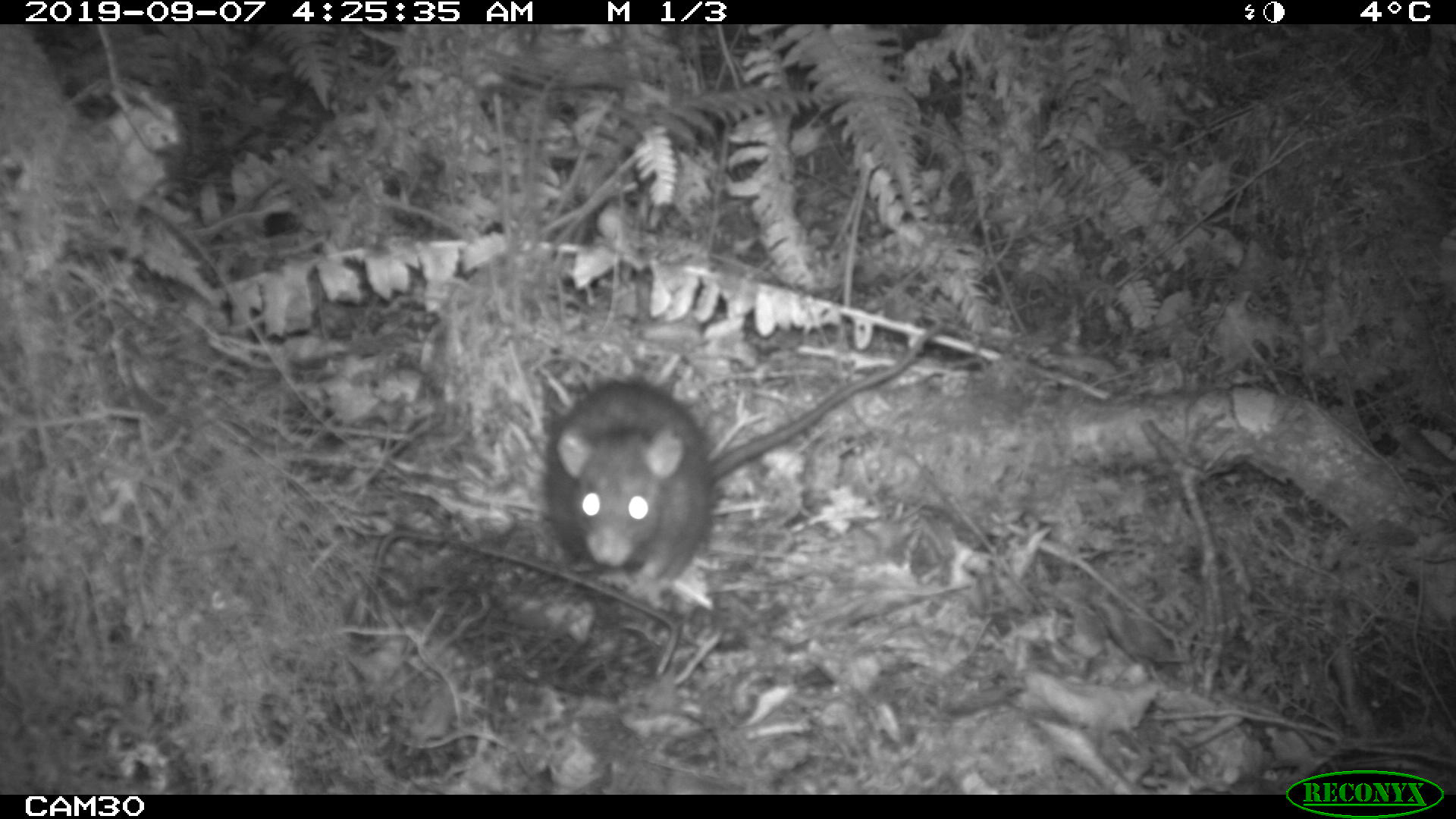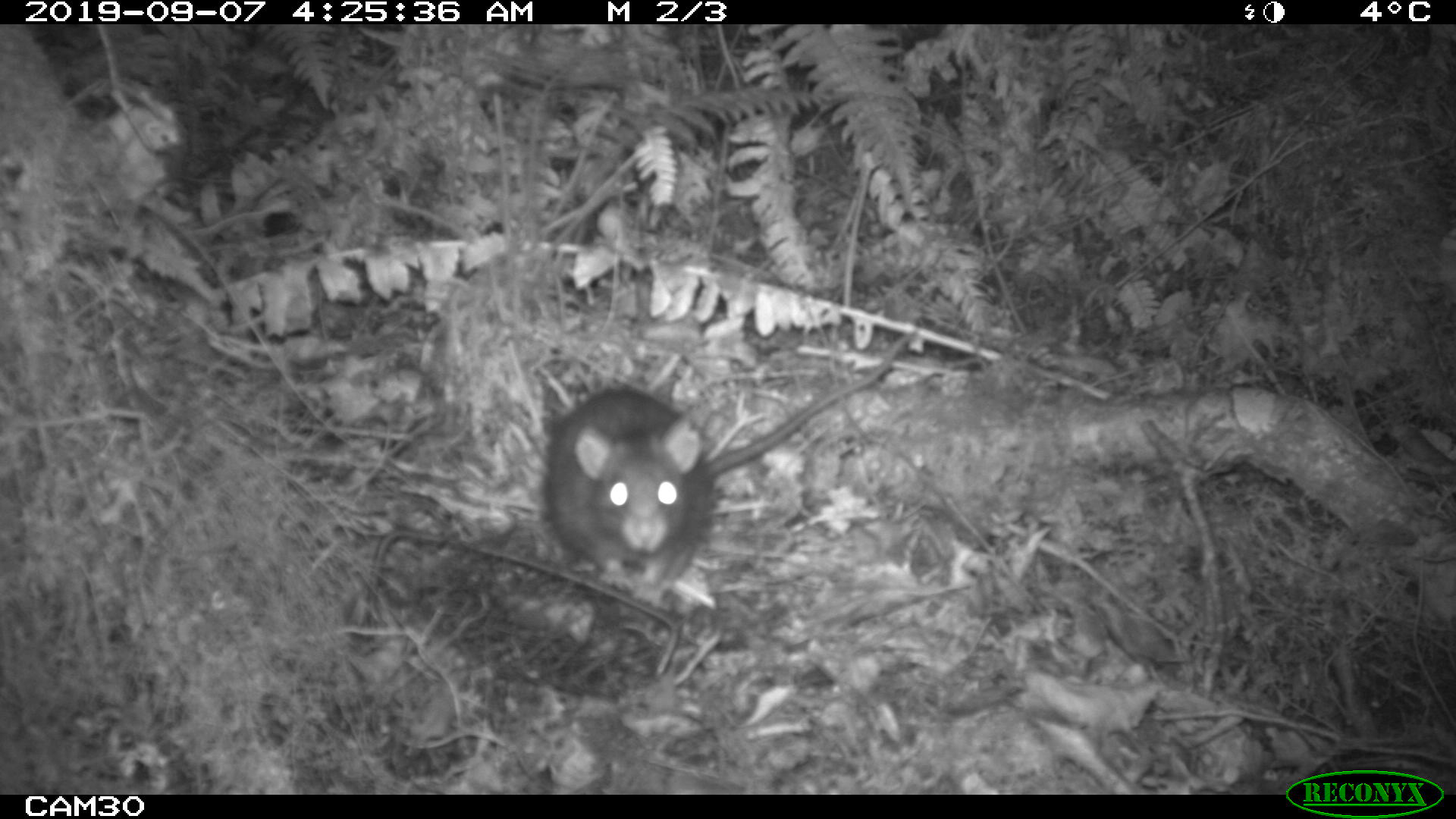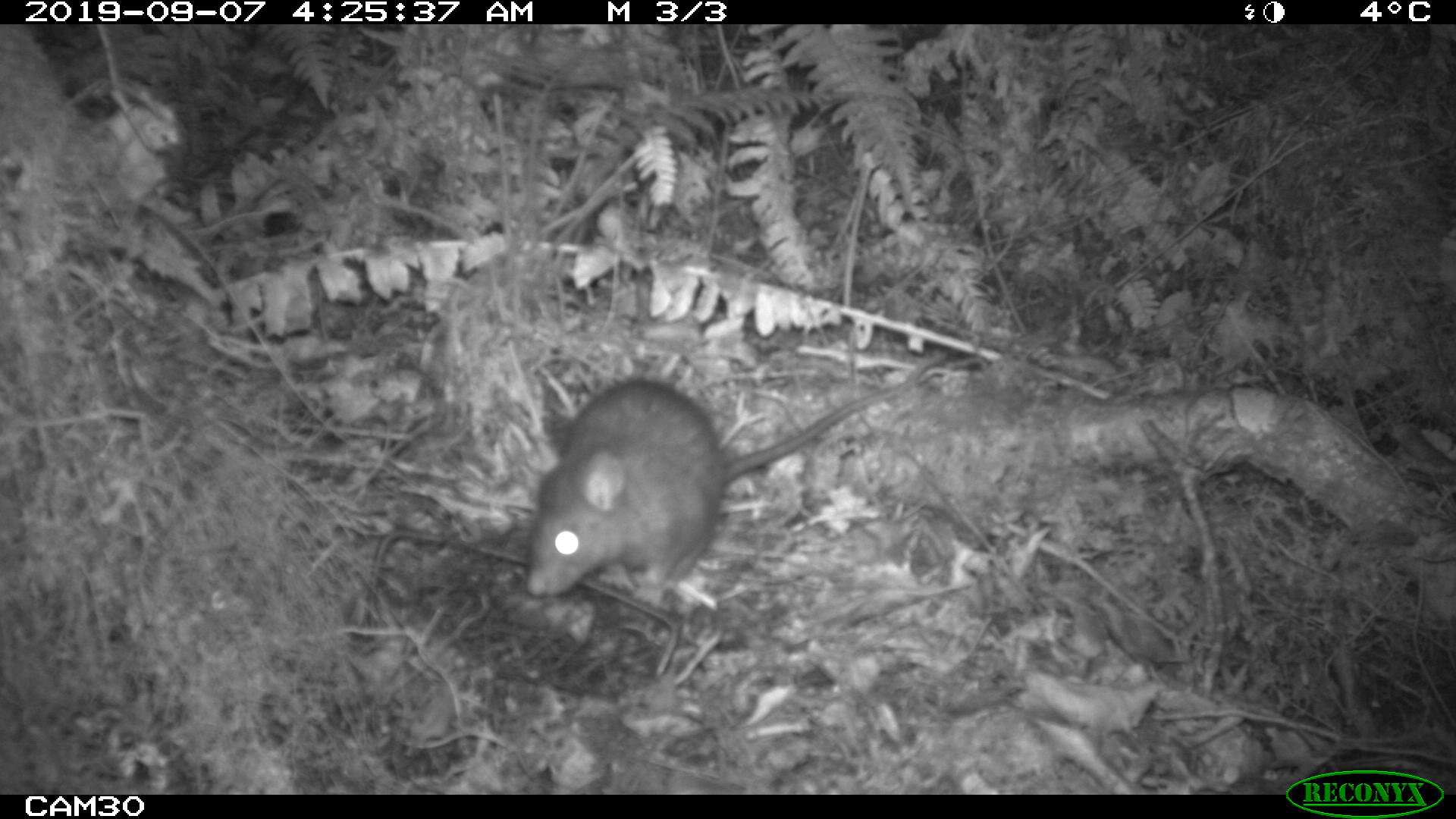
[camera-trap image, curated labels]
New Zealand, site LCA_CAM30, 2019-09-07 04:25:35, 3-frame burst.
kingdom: Animalia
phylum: Chordata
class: Mammalia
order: Rodentia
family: Muridae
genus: Rattus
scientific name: Rattus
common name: rat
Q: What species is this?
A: Rat (Rattus).